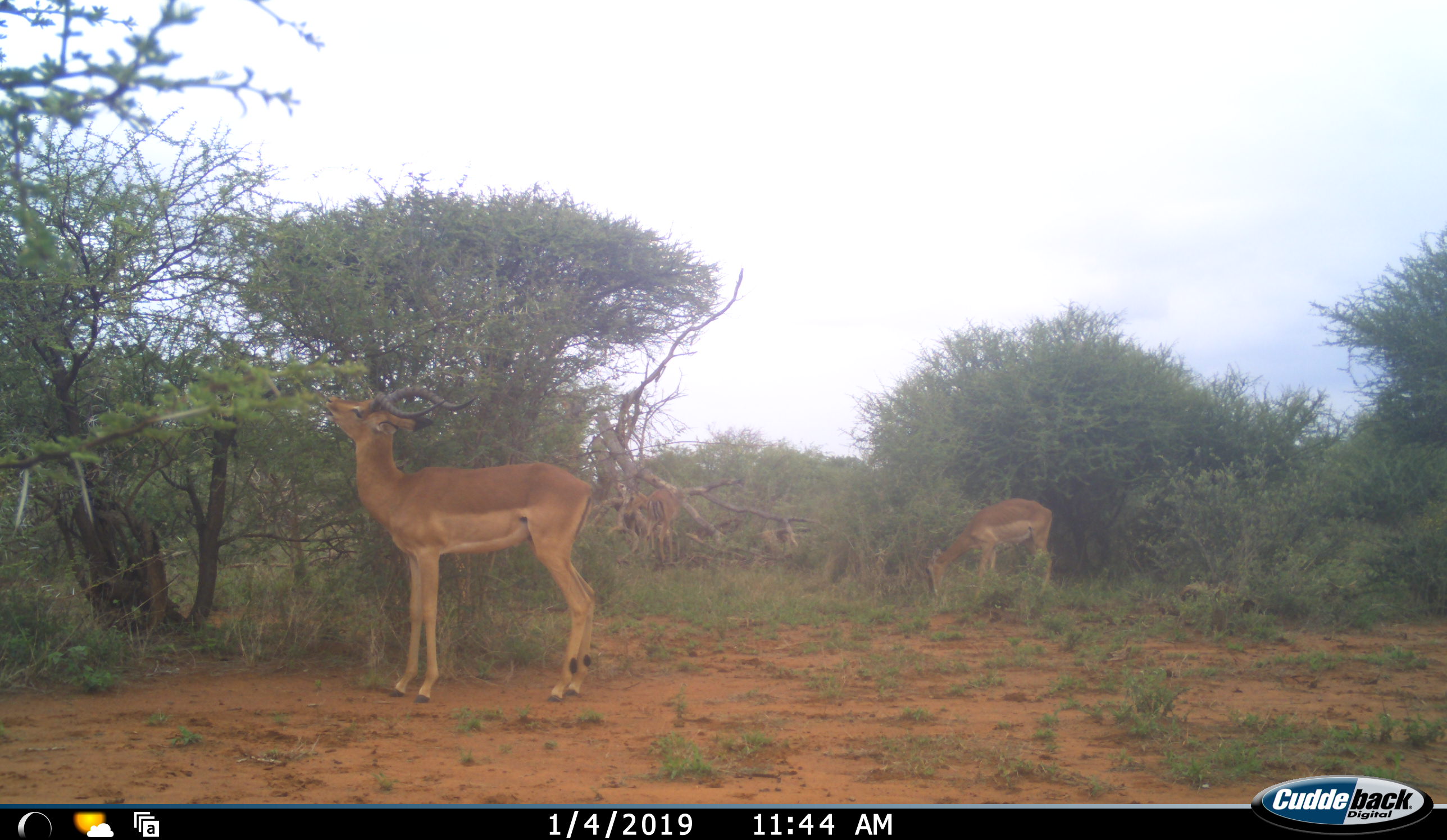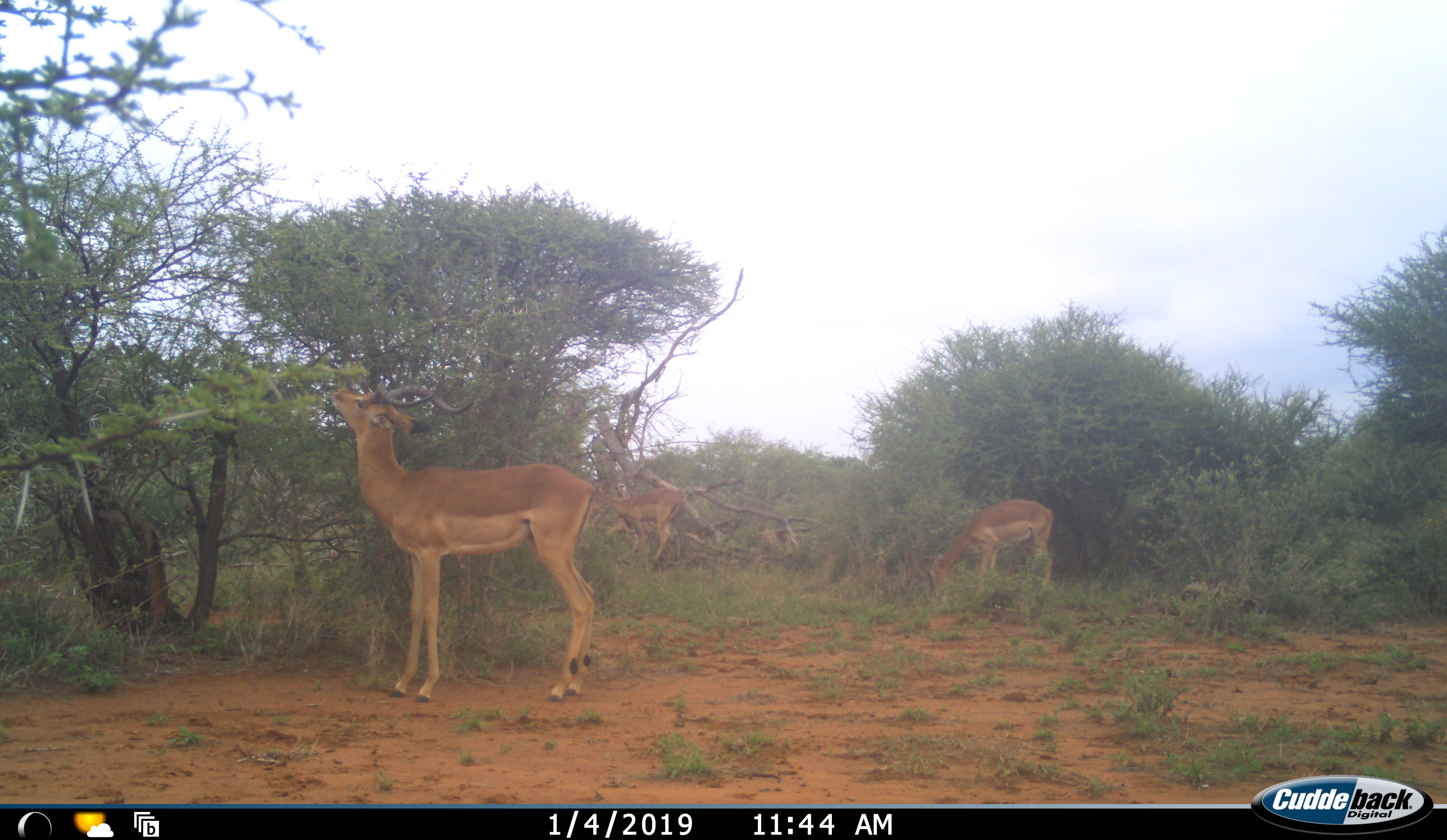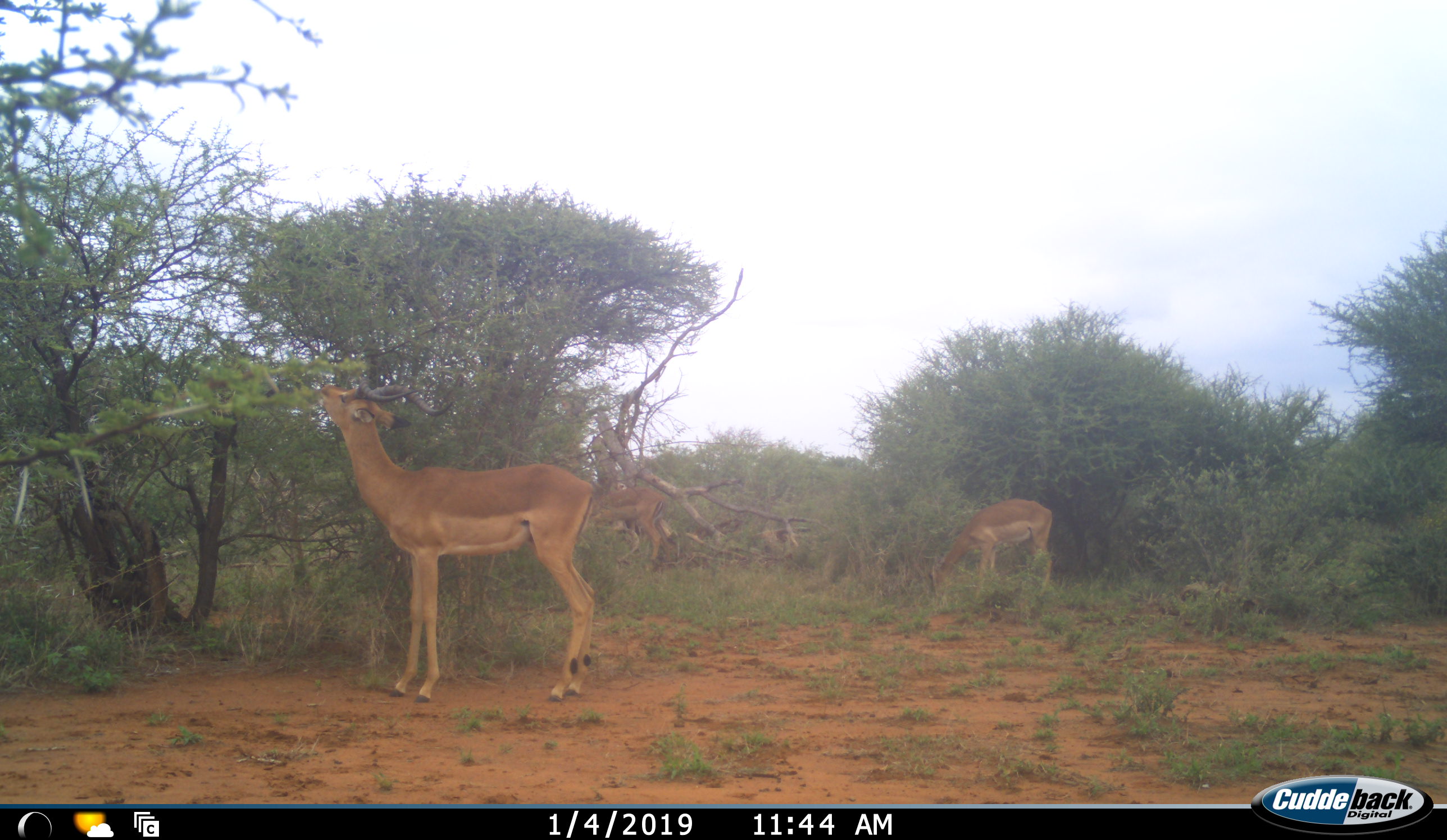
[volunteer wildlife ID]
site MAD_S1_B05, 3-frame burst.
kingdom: Animalia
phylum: Chordata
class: Mammalia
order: Artiodactyla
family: Bovidae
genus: Aepyceros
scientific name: Aepyceros melampus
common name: impala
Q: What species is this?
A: Impala (Aepyceros melampus).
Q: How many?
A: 3.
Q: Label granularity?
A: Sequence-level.